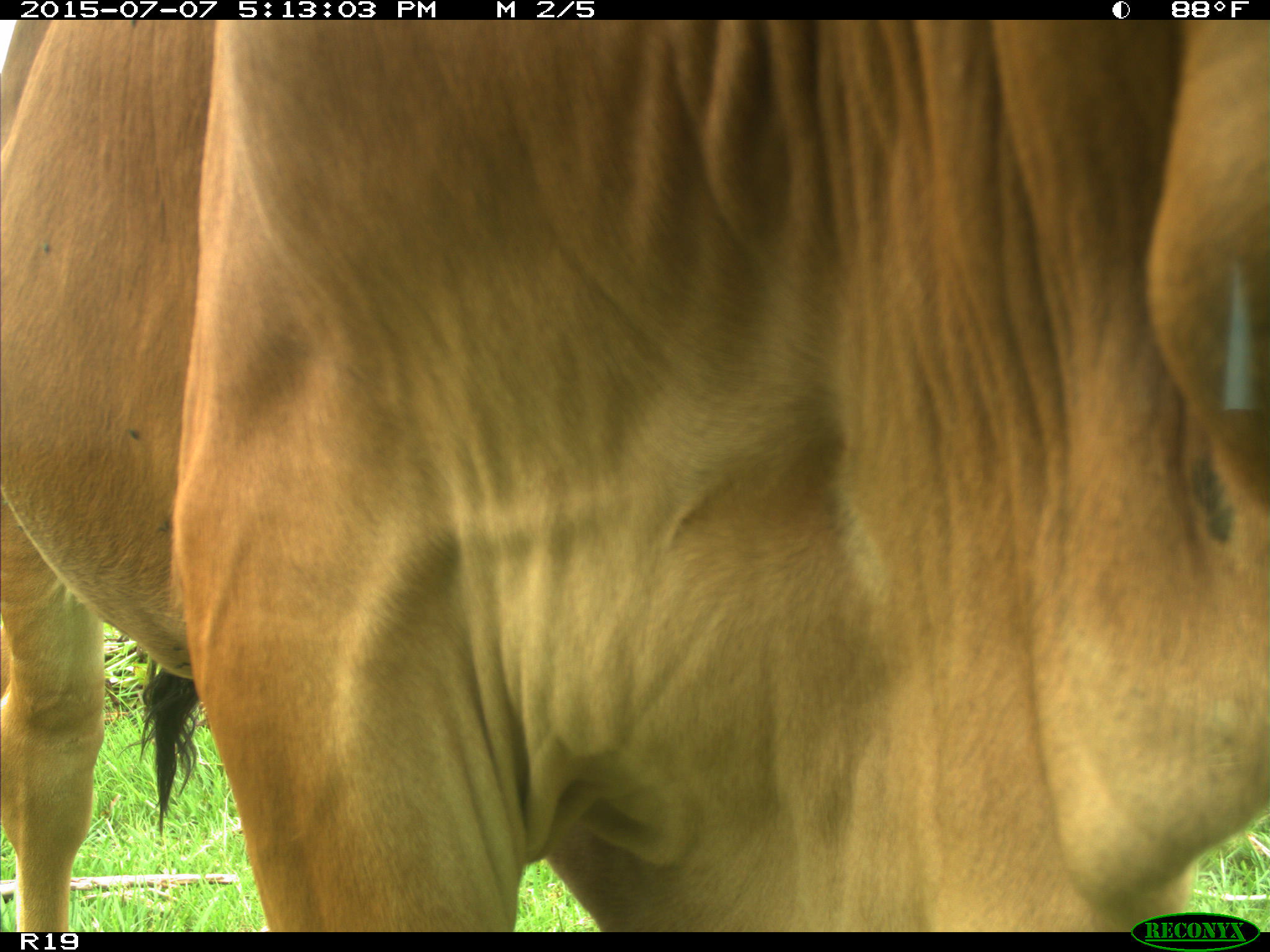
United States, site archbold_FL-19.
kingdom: Animalia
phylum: Chordata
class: Mammalia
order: Artiodactyla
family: Bovidae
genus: Bos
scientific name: Bos taurus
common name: domestic cow